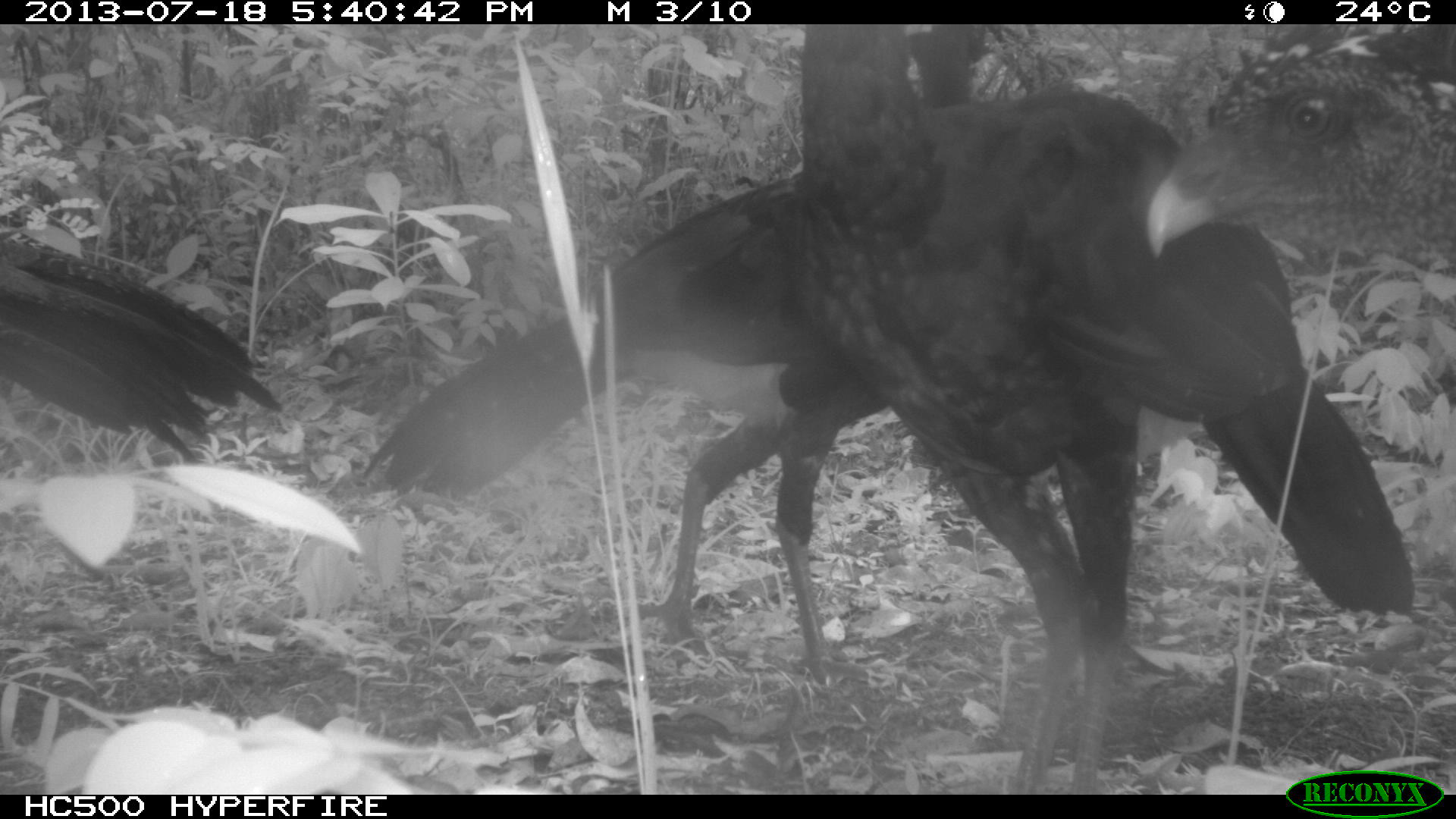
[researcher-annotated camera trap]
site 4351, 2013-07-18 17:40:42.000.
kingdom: Animalia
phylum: Chordata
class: Aves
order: Galliformes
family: Cracidae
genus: Crax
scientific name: Crax rubra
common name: great curassow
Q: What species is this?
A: Crax rubra (great curassow).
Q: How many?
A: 4.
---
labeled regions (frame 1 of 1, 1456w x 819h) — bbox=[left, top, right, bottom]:
crax rubra: bbox=[802, 21, 1417, 790]; bbox=[363, 24, 993, 684]; bbox=[1145, 24, 1456, 260]; bbox=[0, 232, 283, 459]